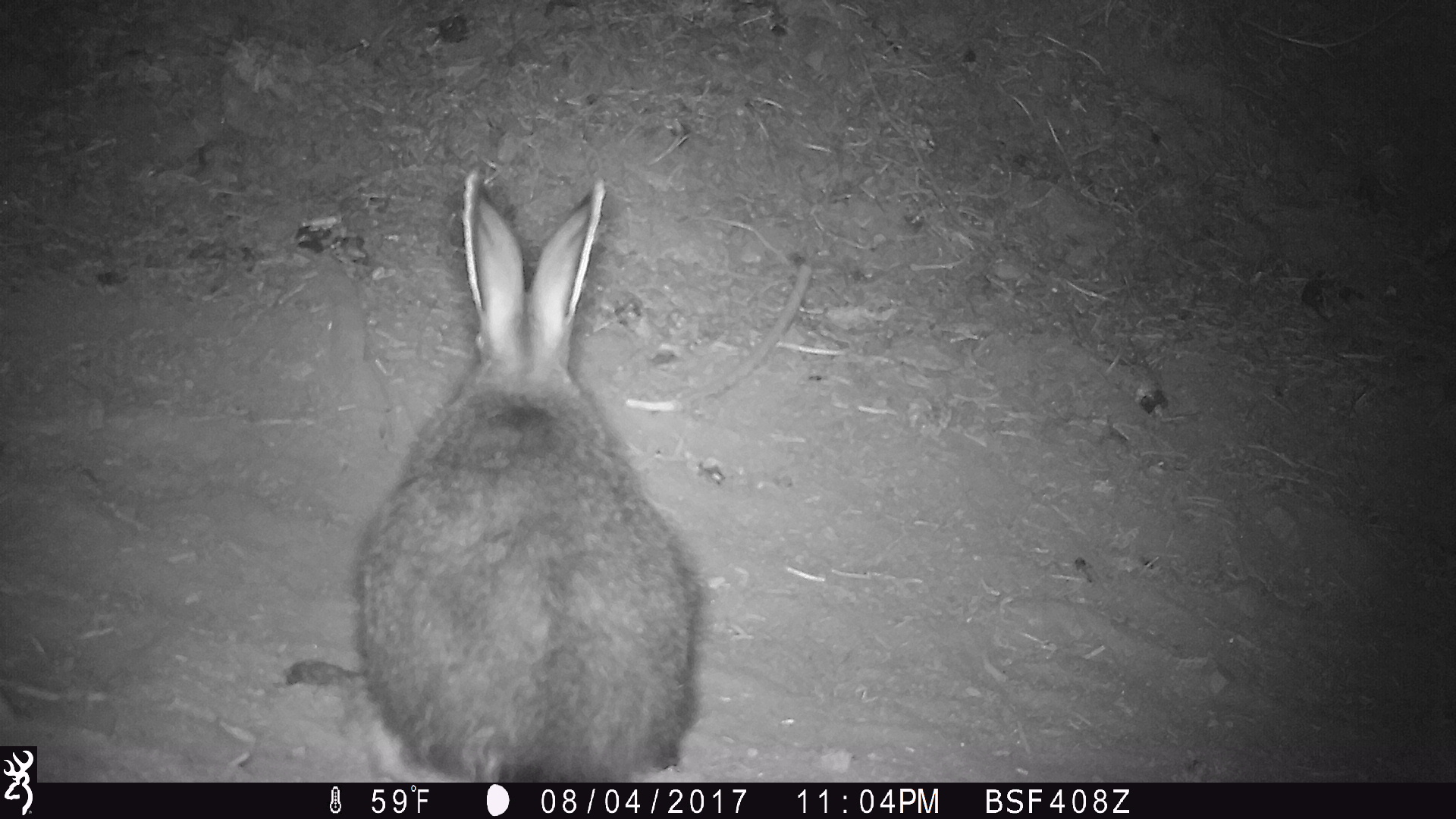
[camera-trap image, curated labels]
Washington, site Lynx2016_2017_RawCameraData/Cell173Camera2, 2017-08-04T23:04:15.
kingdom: Animalia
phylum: Chordata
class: Mammalia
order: Lagomorpha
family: Leporidae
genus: Lepus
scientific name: Lepus americanus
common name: snowshoe hare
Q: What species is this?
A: Lepus americanus (snowshoe hare).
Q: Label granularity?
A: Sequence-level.